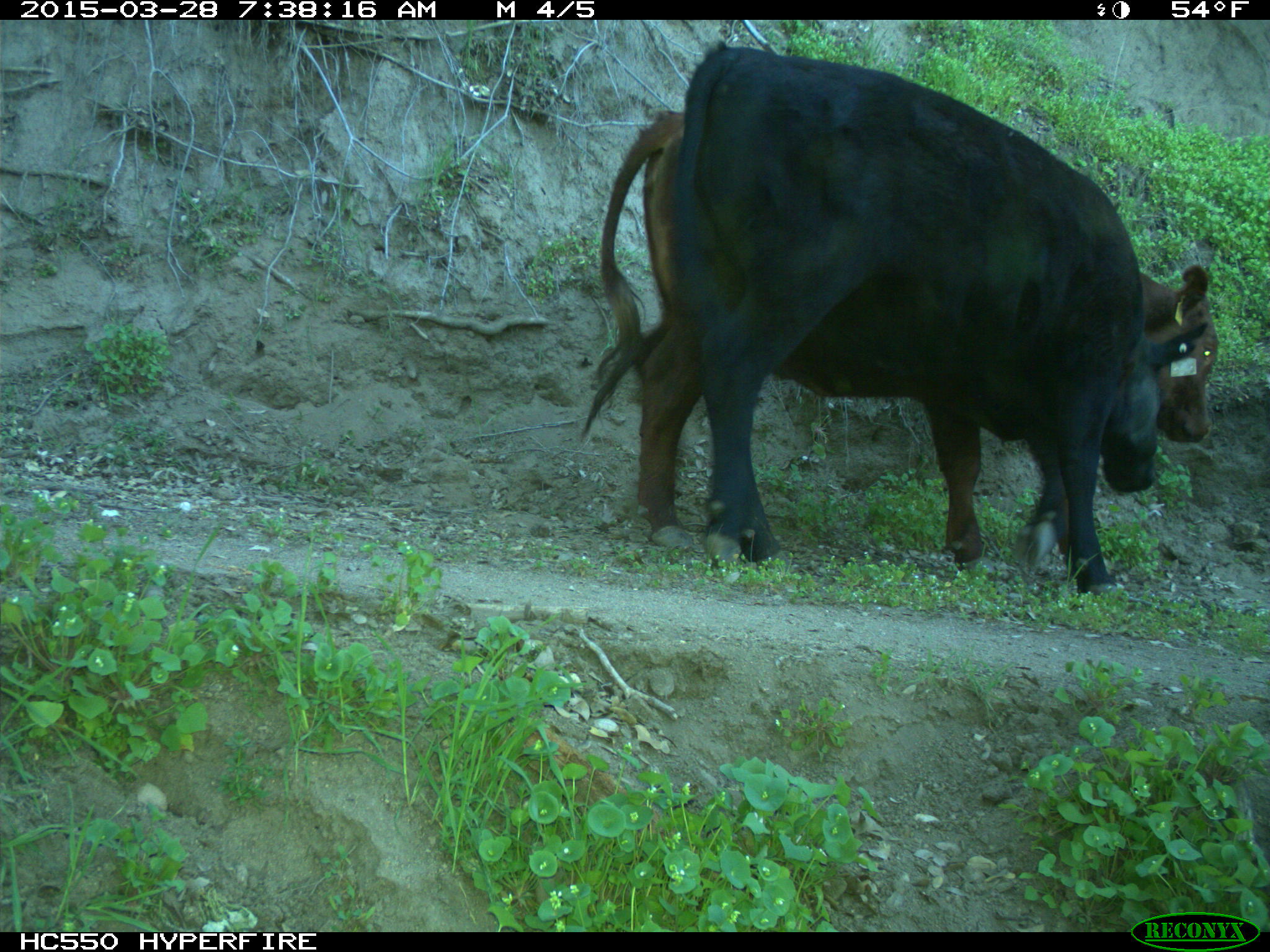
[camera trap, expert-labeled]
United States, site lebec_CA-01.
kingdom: Animalia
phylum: Chordata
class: Mammalia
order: Artiodactyla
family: Bovidae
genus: Bos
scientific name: Bos taurus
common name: domestic cow